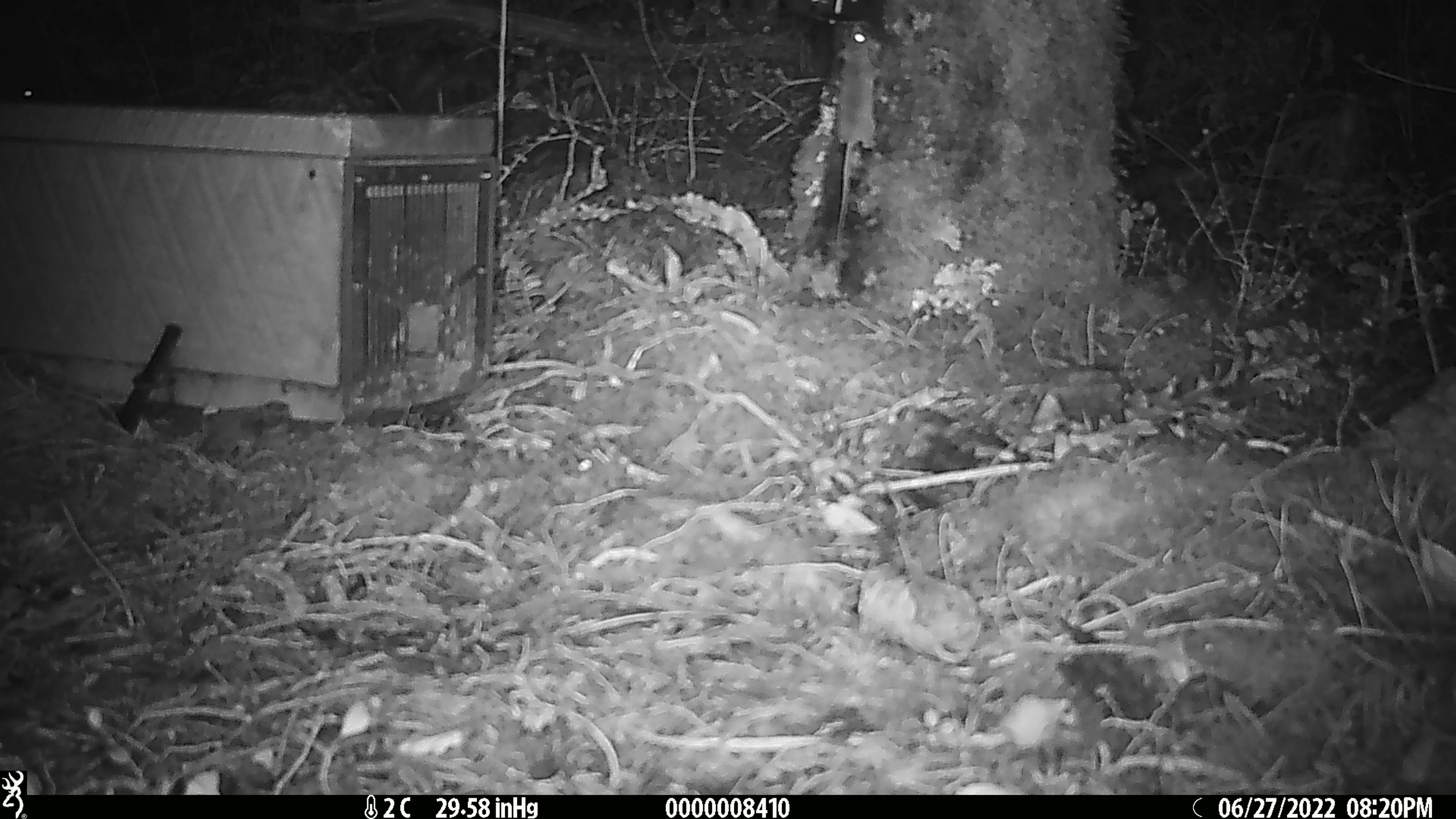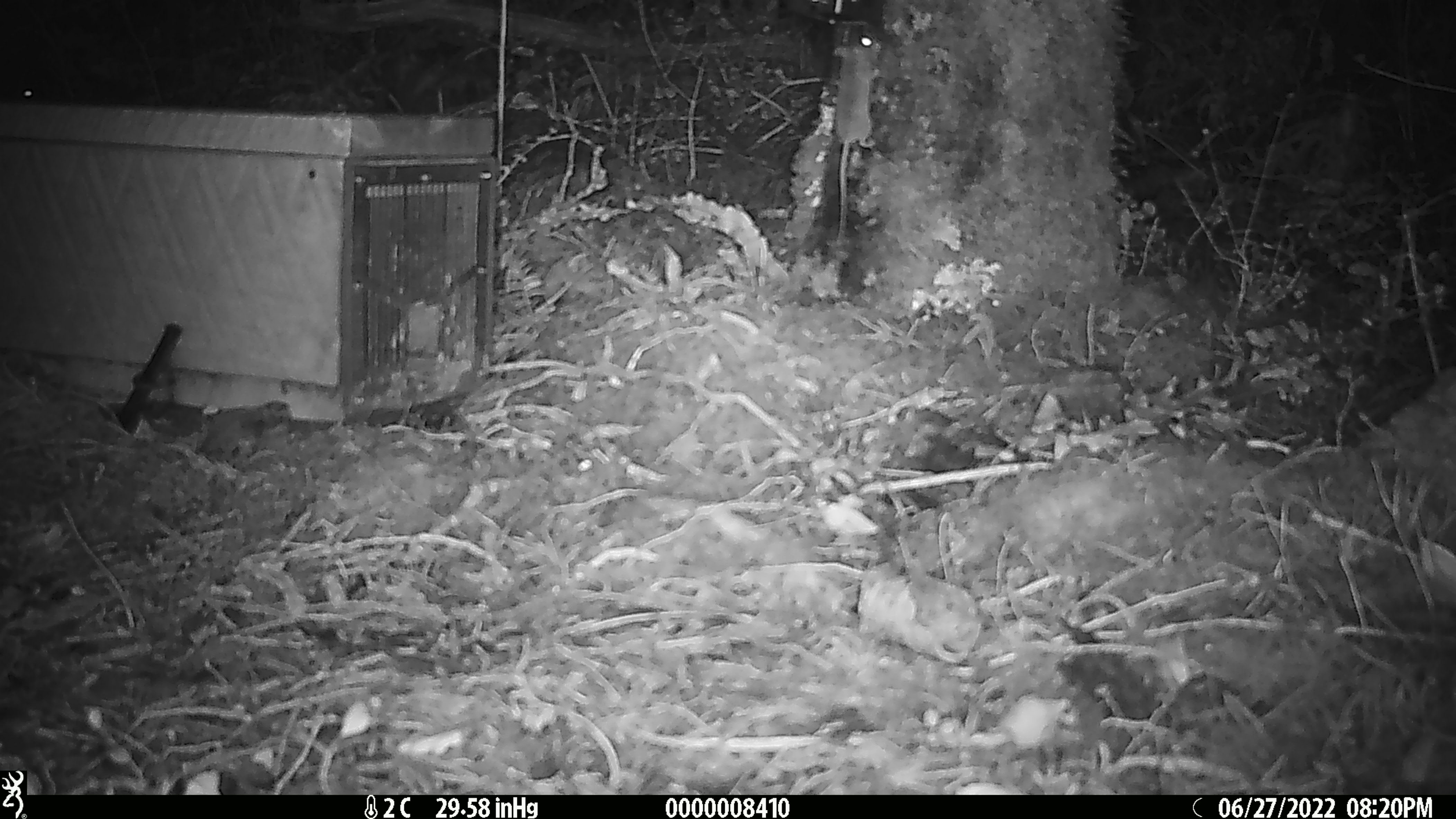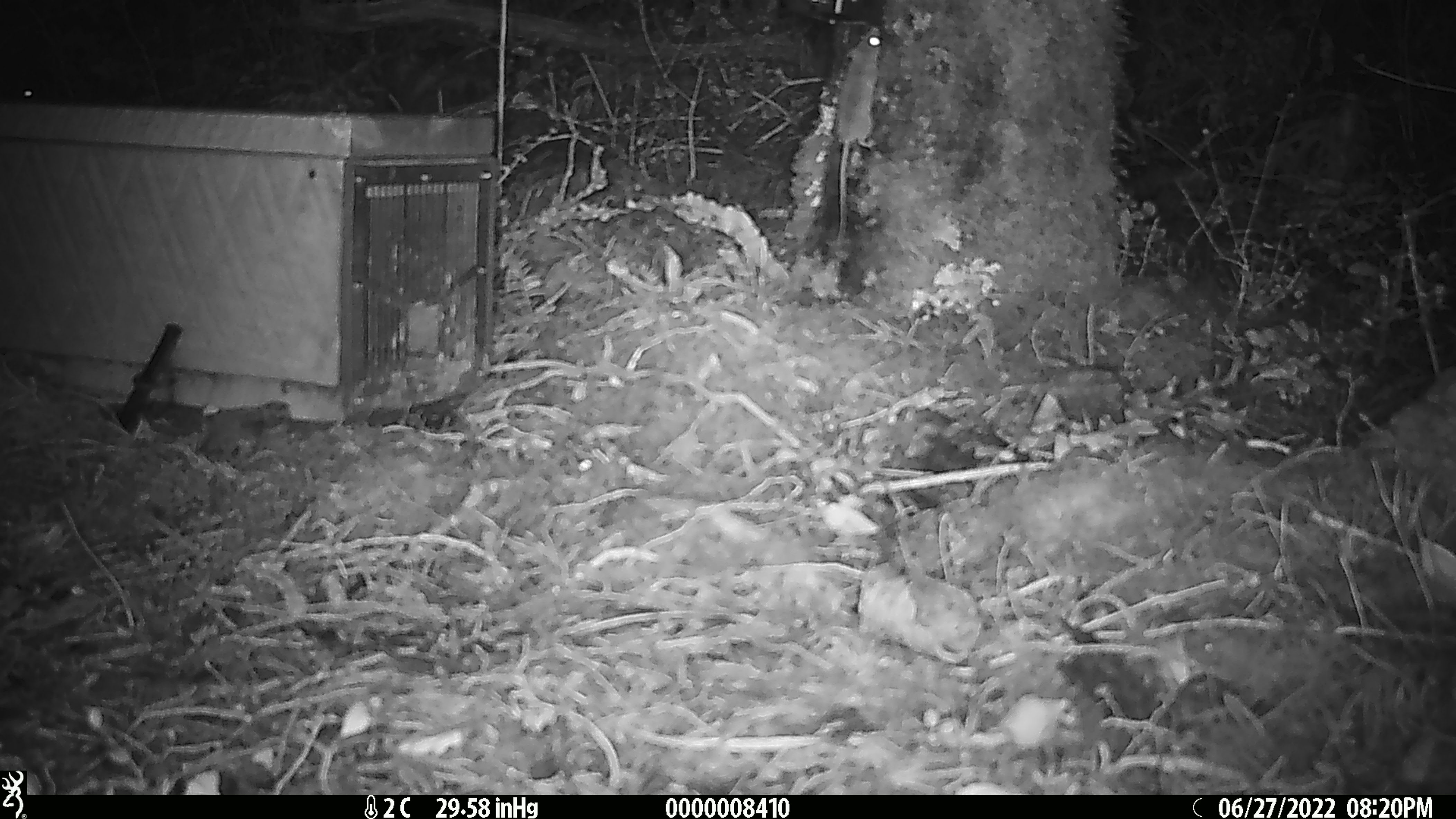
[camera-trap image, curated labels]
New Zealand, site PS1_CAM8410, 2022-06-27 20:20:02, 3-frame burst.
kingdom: Animalia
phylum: Chordata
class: Mammalia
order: Rodentia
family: Muridae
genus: Mus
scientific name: Mus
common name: mouse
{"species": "mouse (Mus)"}